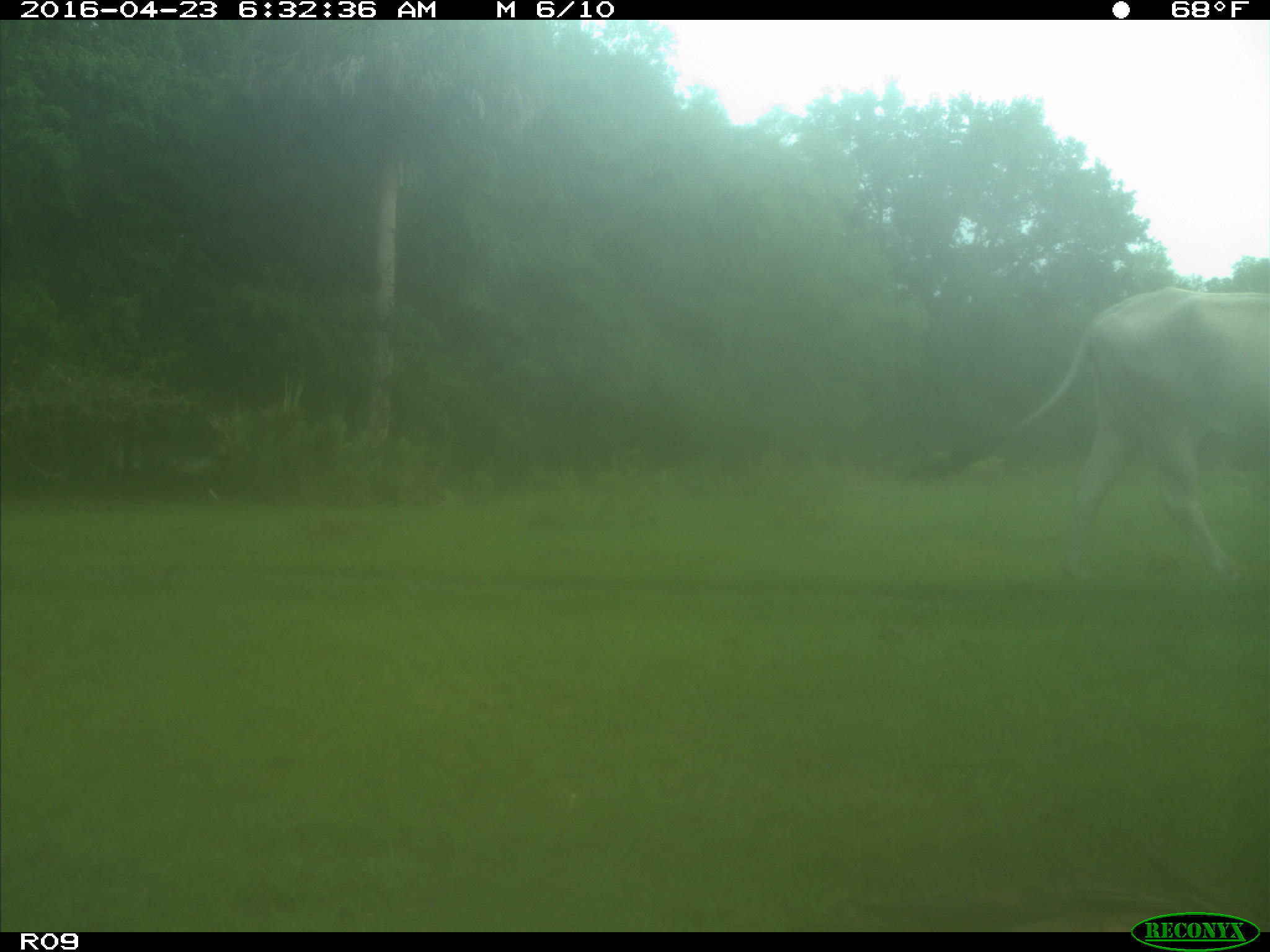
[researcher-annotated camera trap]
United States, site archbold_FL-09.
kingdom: Animalia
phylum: Chordata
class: Mammalia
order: Artiodactyla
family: Bovidae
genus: Bos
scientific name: Bos taurus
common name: domestic cow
Bos taurus (domestic cow).